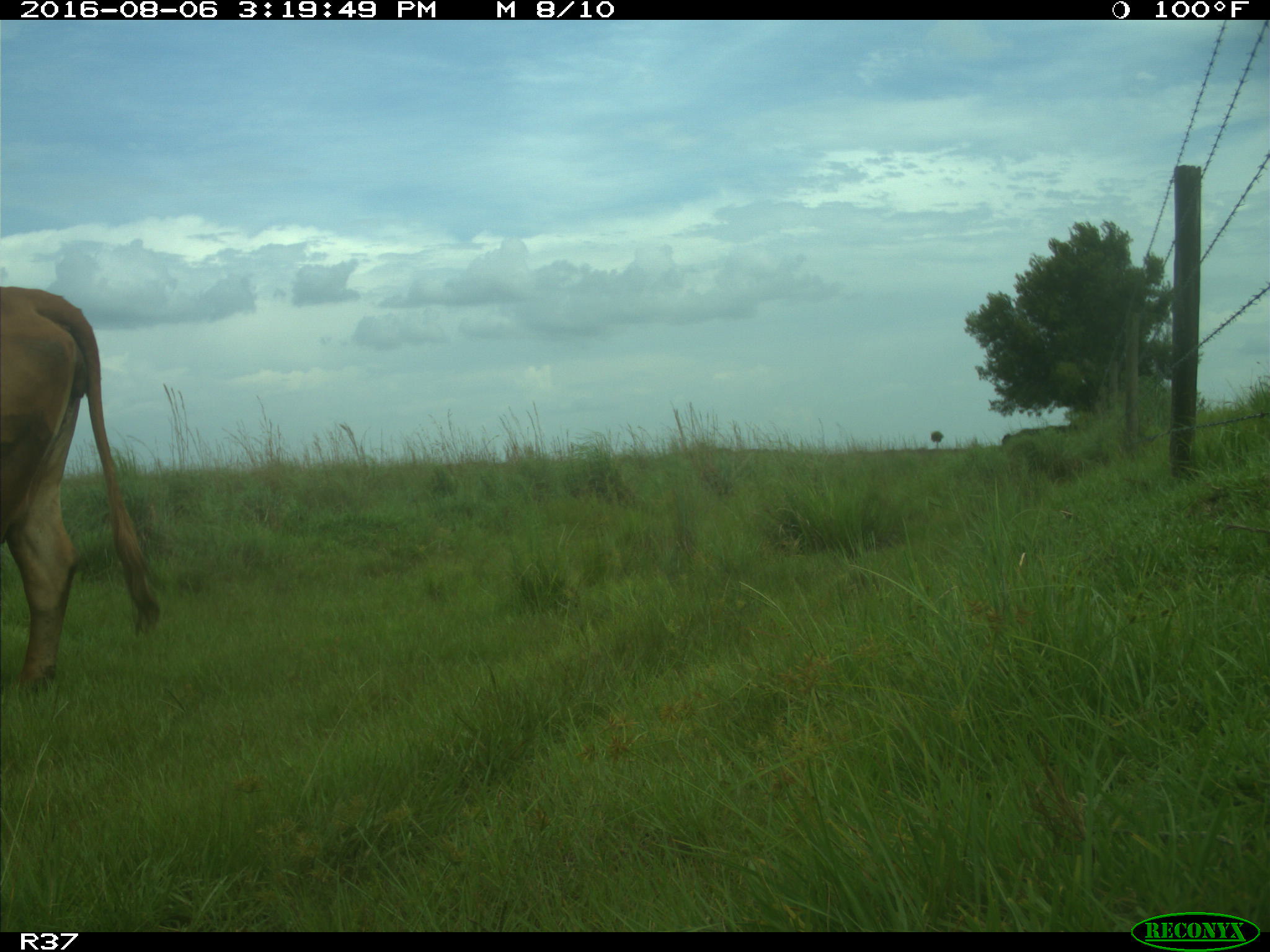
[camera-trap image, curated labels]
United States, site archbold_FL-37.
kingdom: Animalia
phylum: Chordata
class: Mammalia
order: Artiodactyla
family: Bovidae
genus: Bos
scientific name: Bos taurus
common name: domestic cow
Bos taurus (domestic cow).